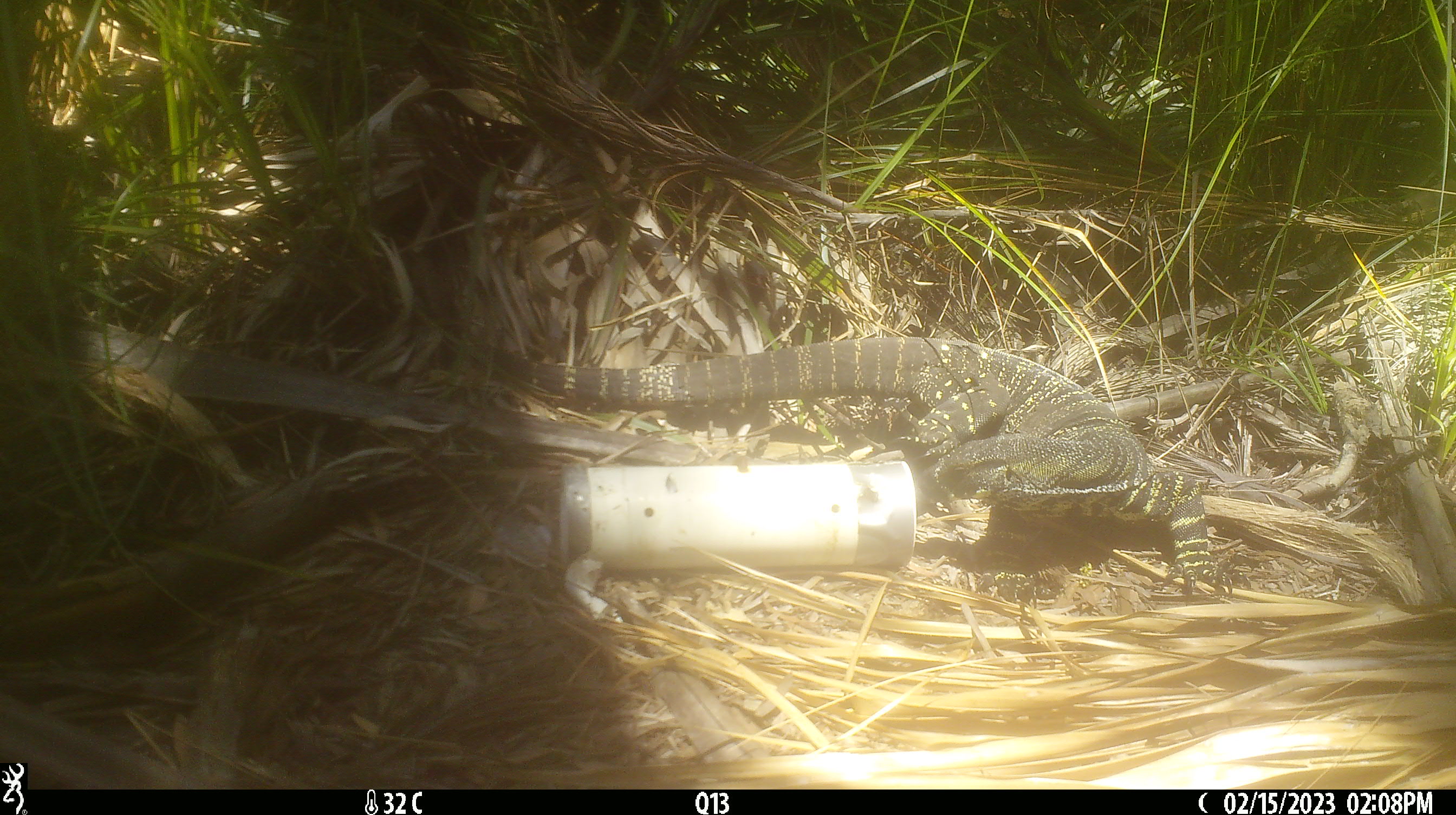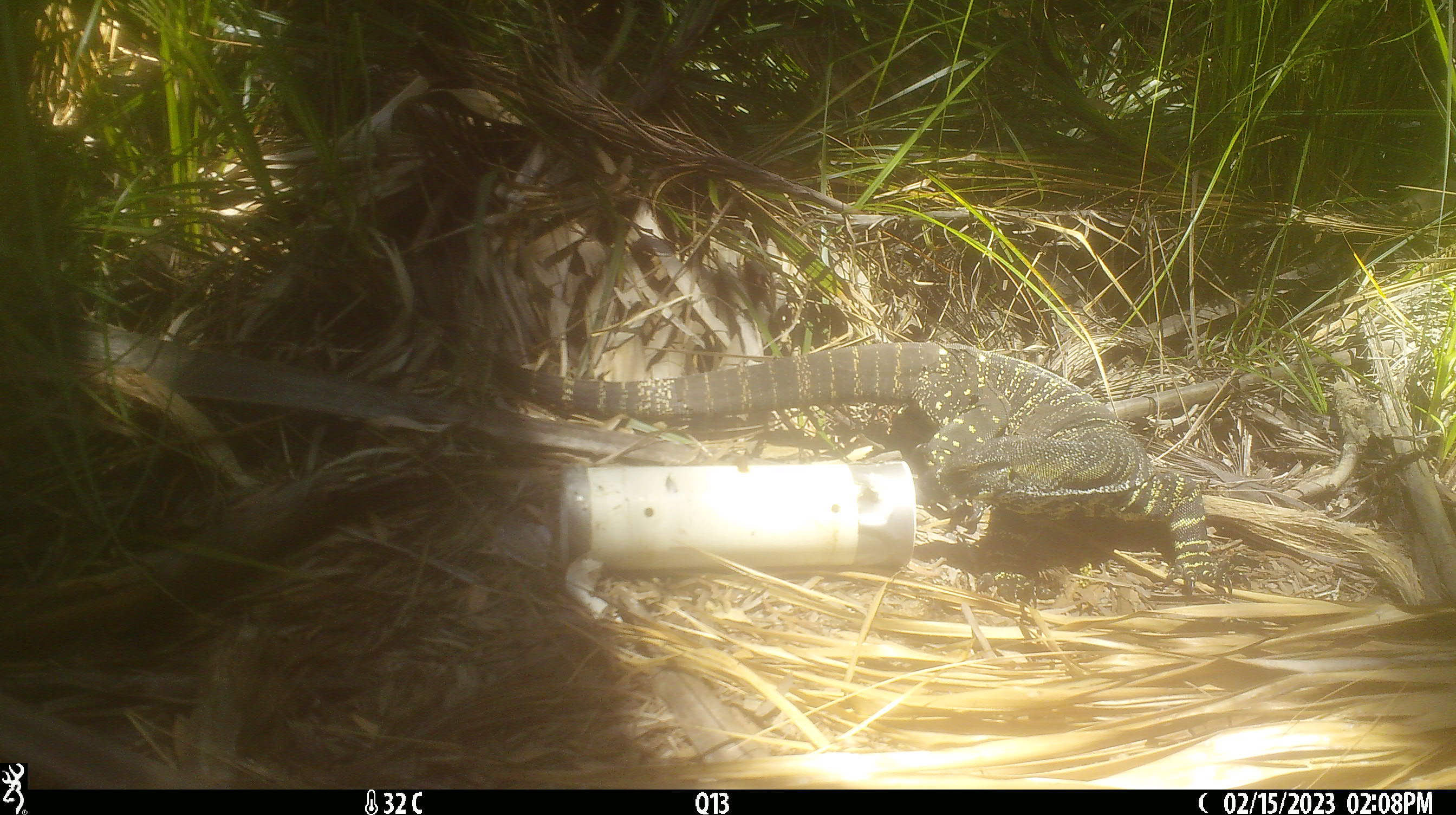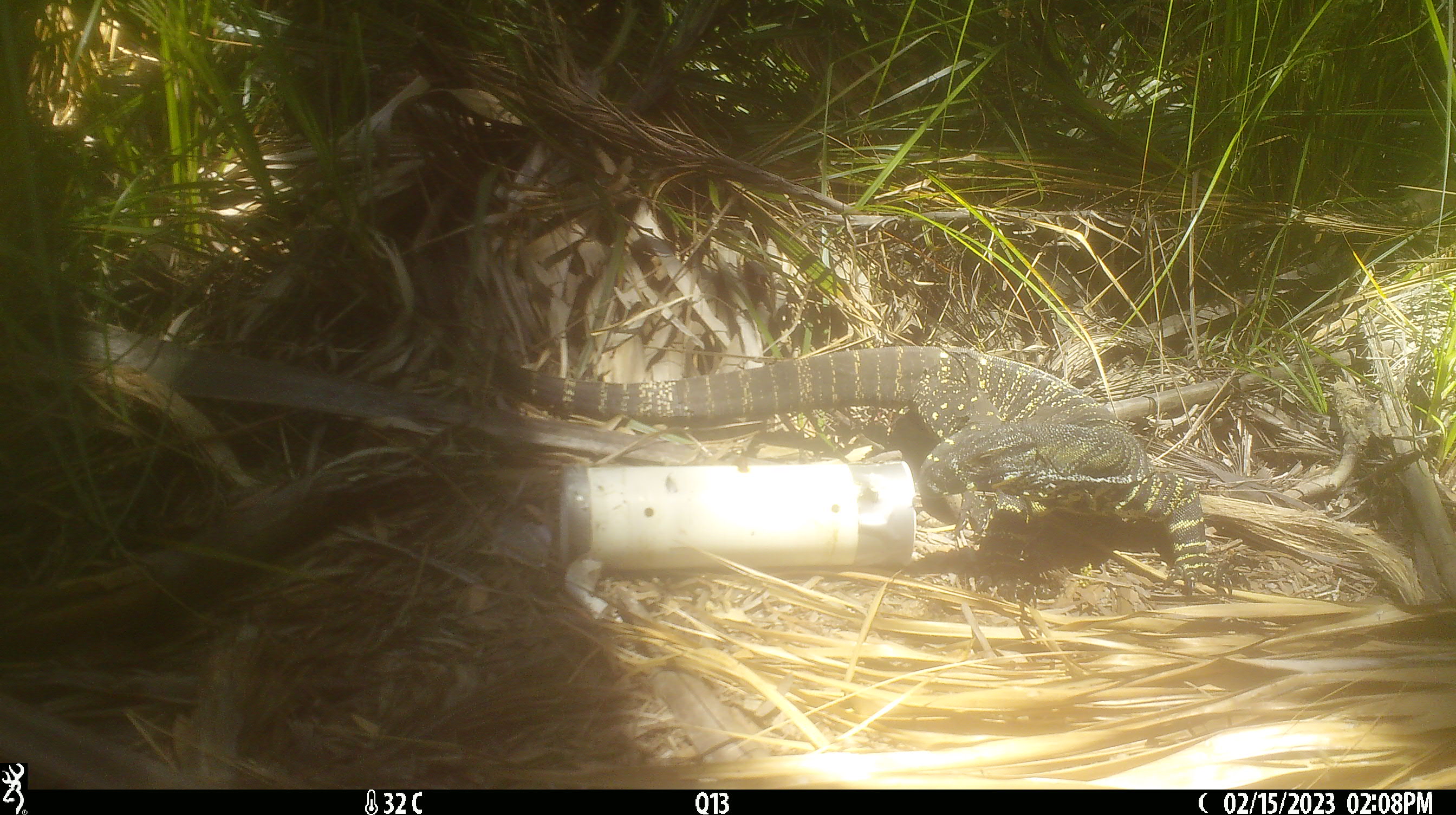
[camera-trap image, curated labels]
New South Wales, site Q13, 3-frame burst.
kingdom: Animalia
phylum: Chordata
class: Reptilia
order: Squamata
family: Varanidae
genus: Varanus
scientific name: Varanus varius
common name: lace monitor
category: goanna